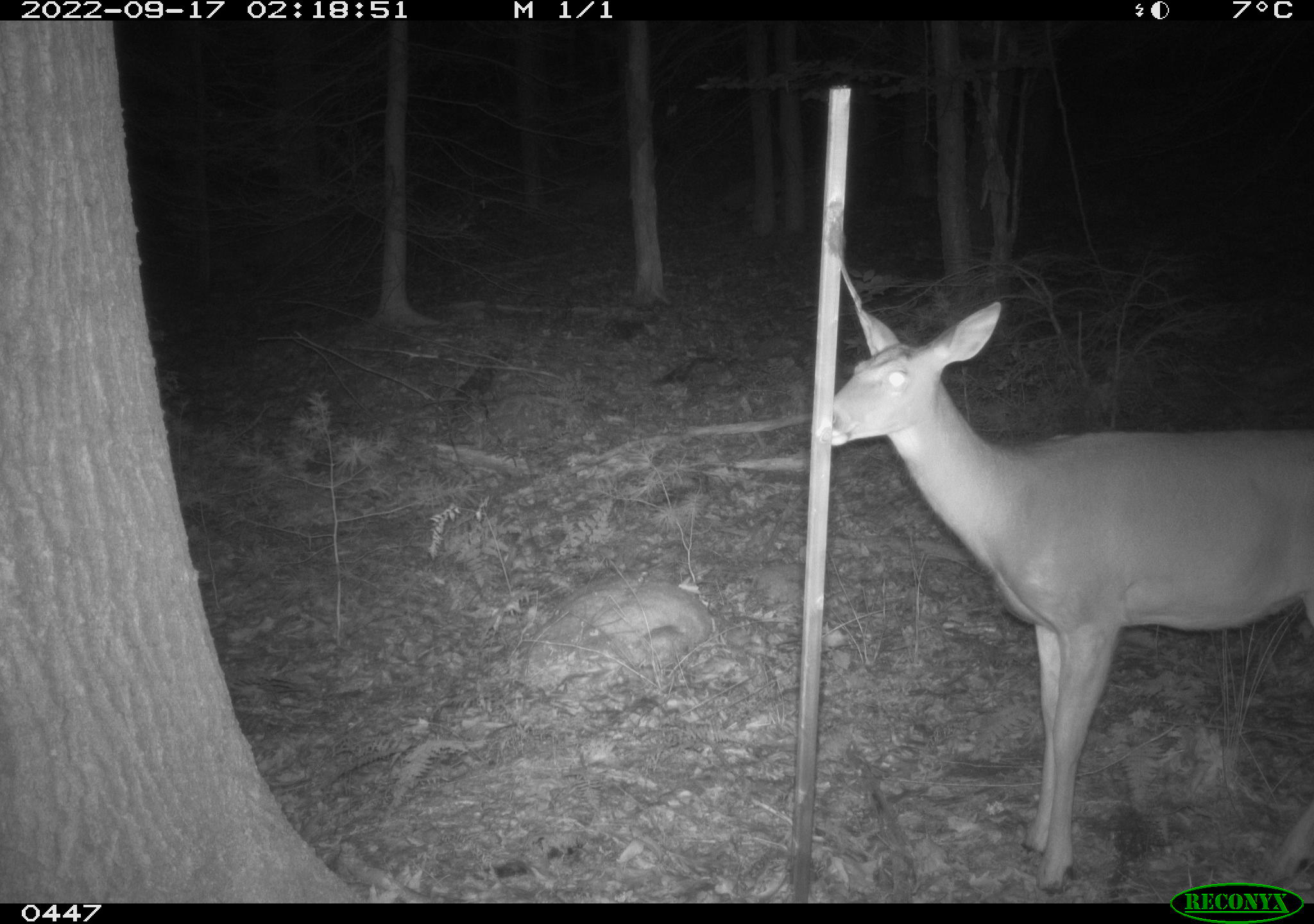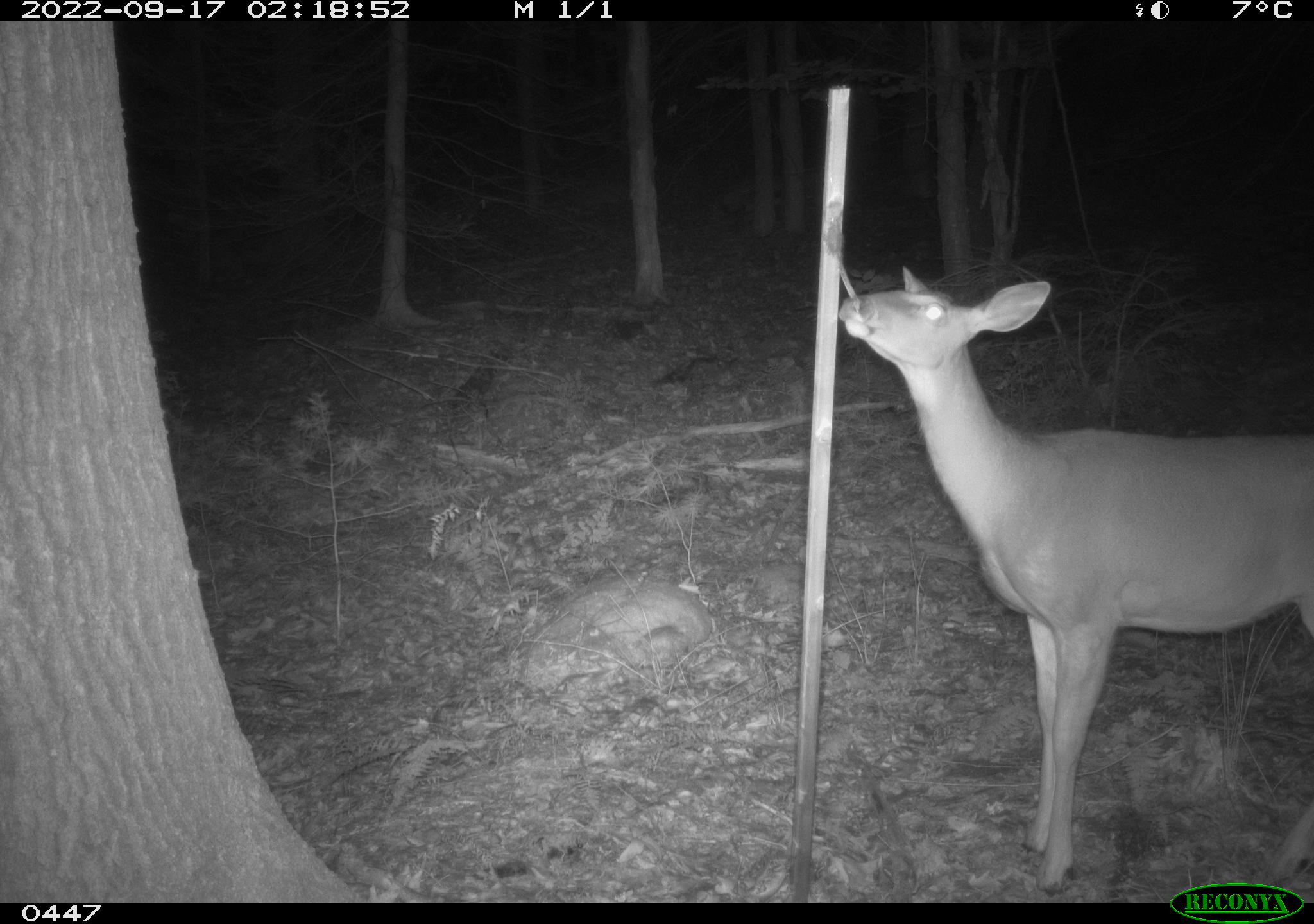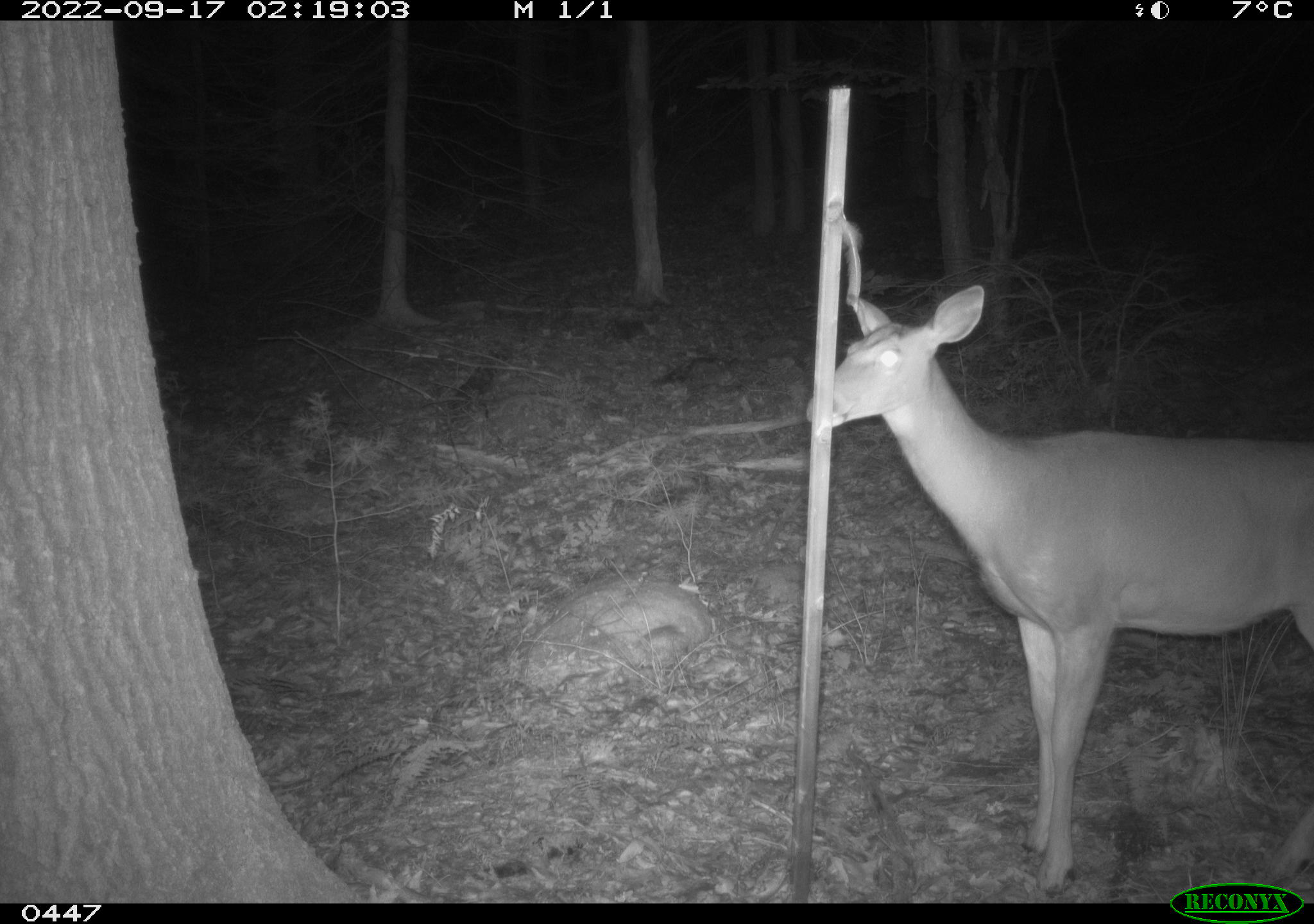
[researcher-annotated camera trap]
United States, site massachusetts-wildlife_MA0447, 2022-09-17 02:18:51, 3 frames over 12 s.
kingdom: Animalia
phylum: Chordata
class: Mammalia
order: Artiodactyla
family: Cervidae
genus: Odocoileus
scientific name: Odocoileus virginianus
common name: white-tailed deer